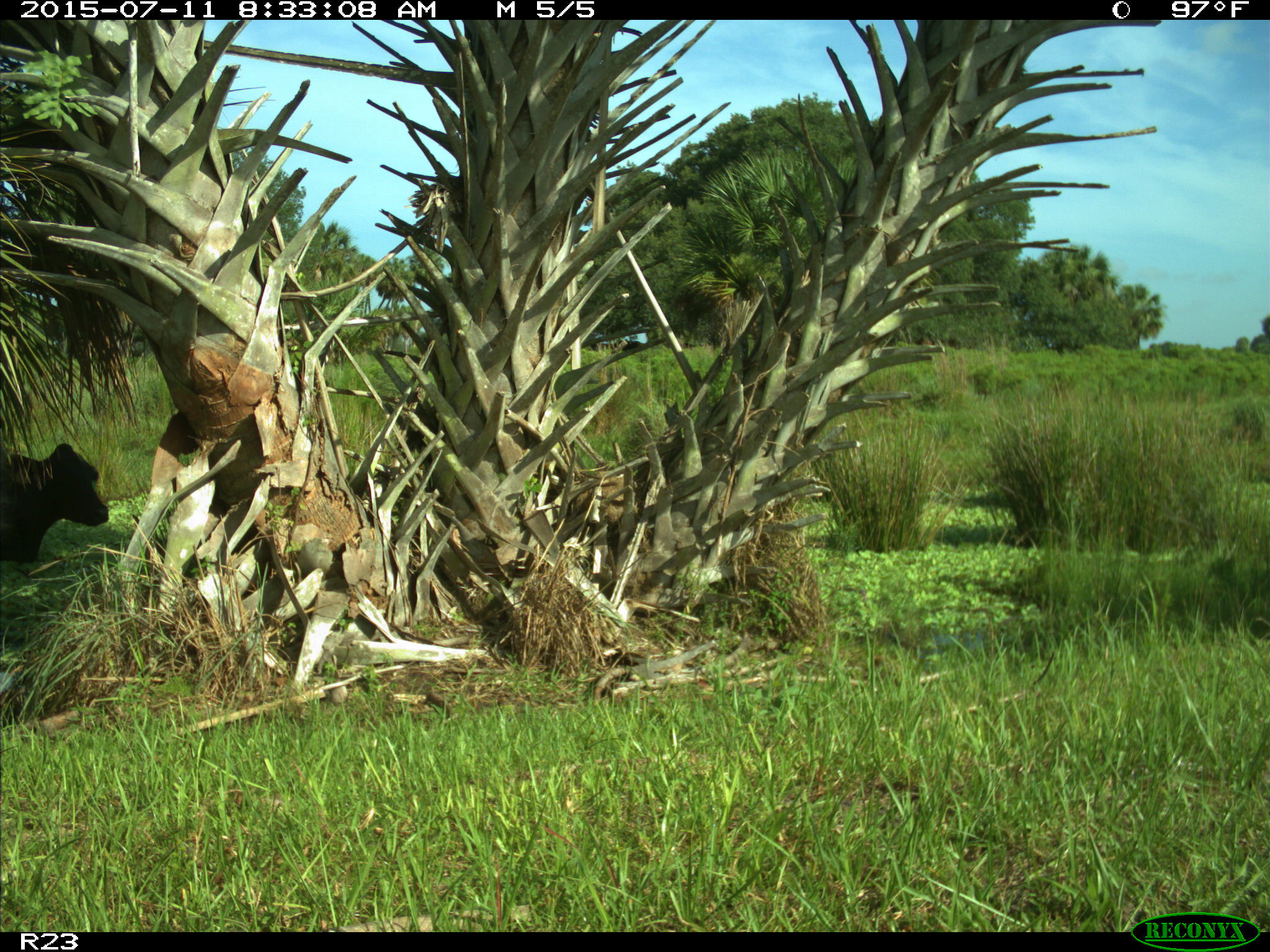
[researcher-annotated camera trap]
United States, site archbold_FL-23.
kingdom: Animalia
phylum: Chordata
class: Mammalia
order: Artiodactyla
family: Bovidae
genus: Bos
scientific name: Bos taurus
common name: domestic cow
Bos taurus (domestic cow).